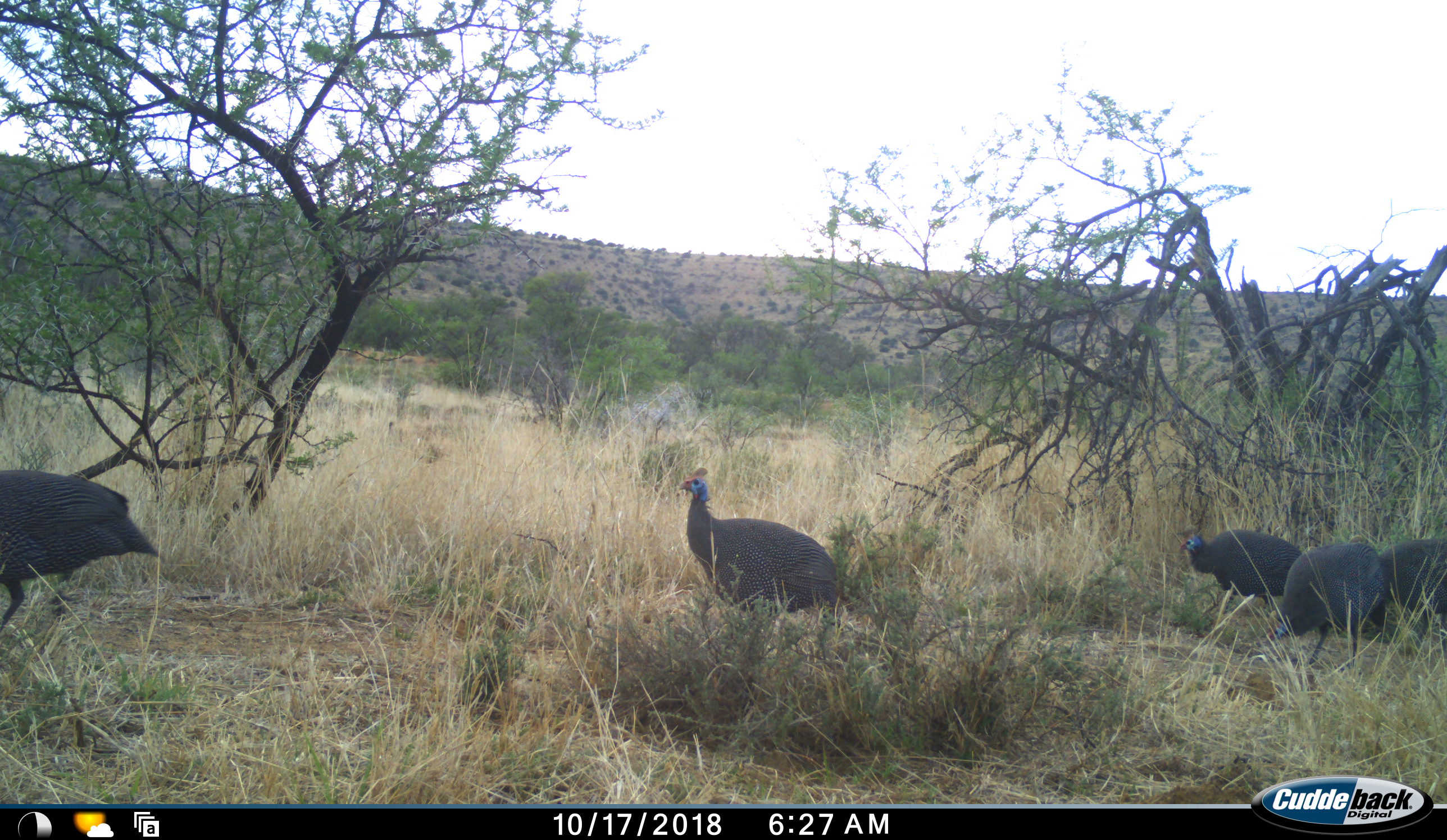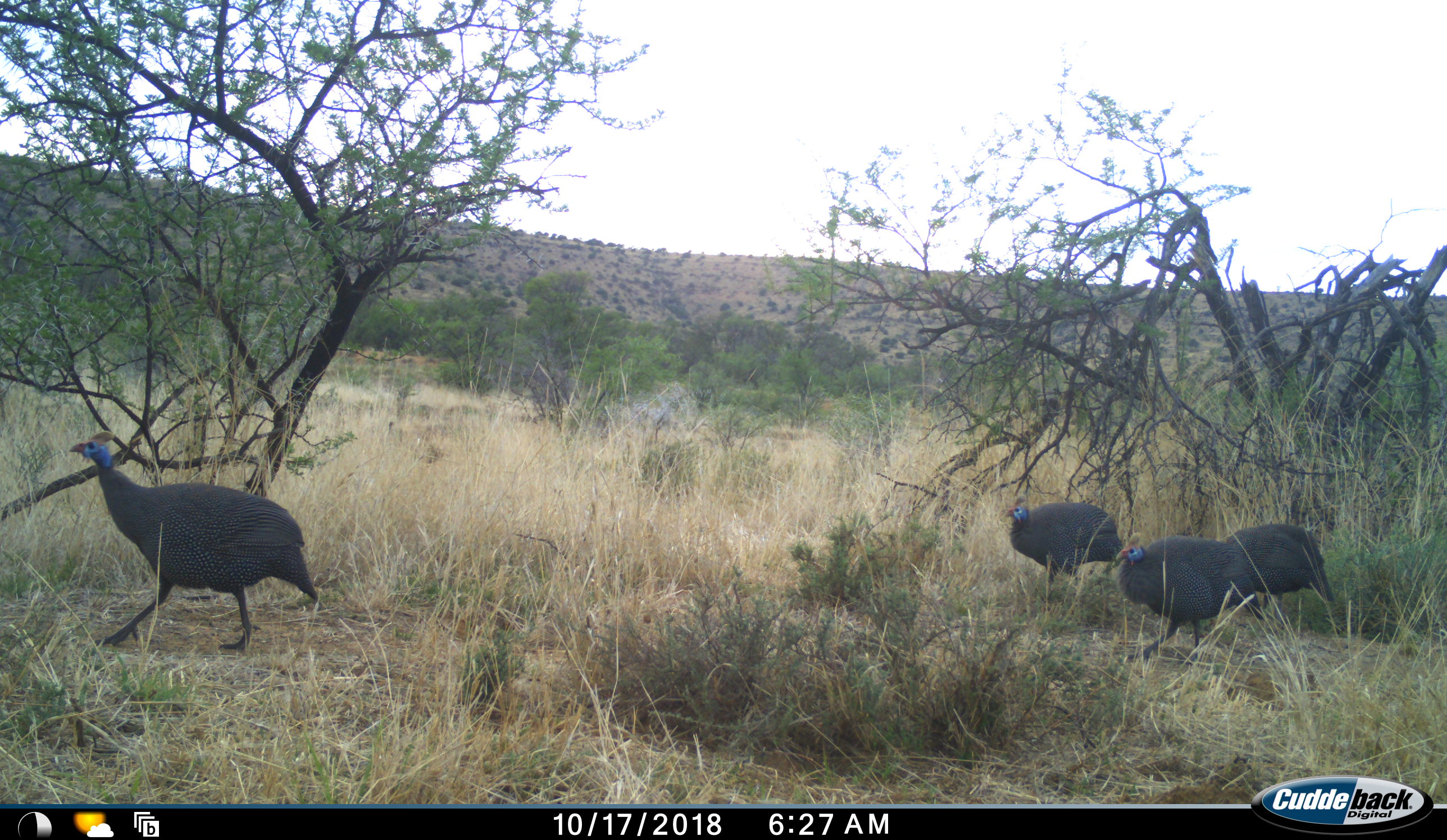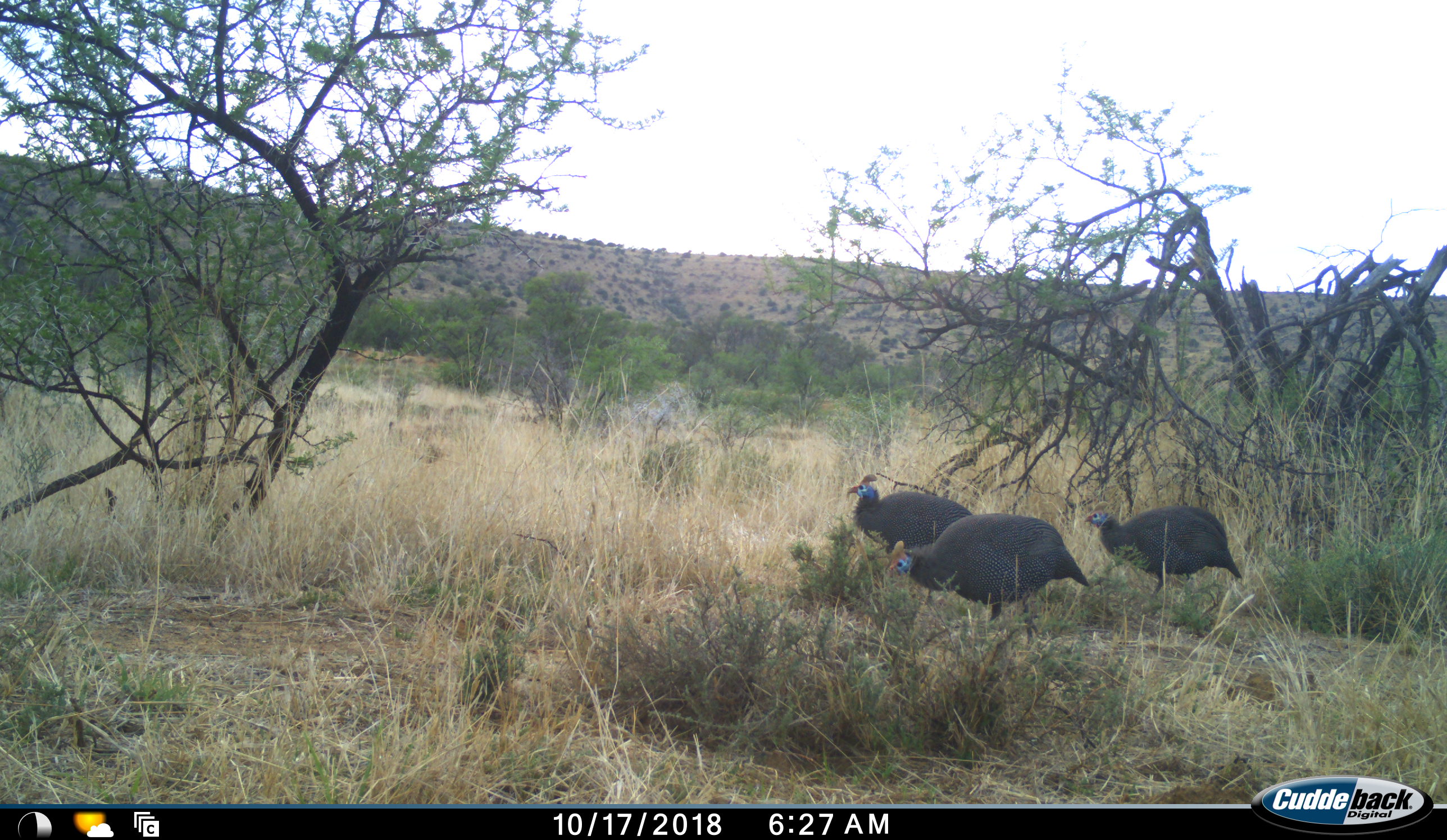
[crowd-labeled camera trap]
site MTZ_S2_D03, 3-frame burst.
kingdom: Animalia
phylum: Chordata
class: Aves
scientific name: Aves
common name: bird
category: birdother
Birdother (bird) (Aves), count 5. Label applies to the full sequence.